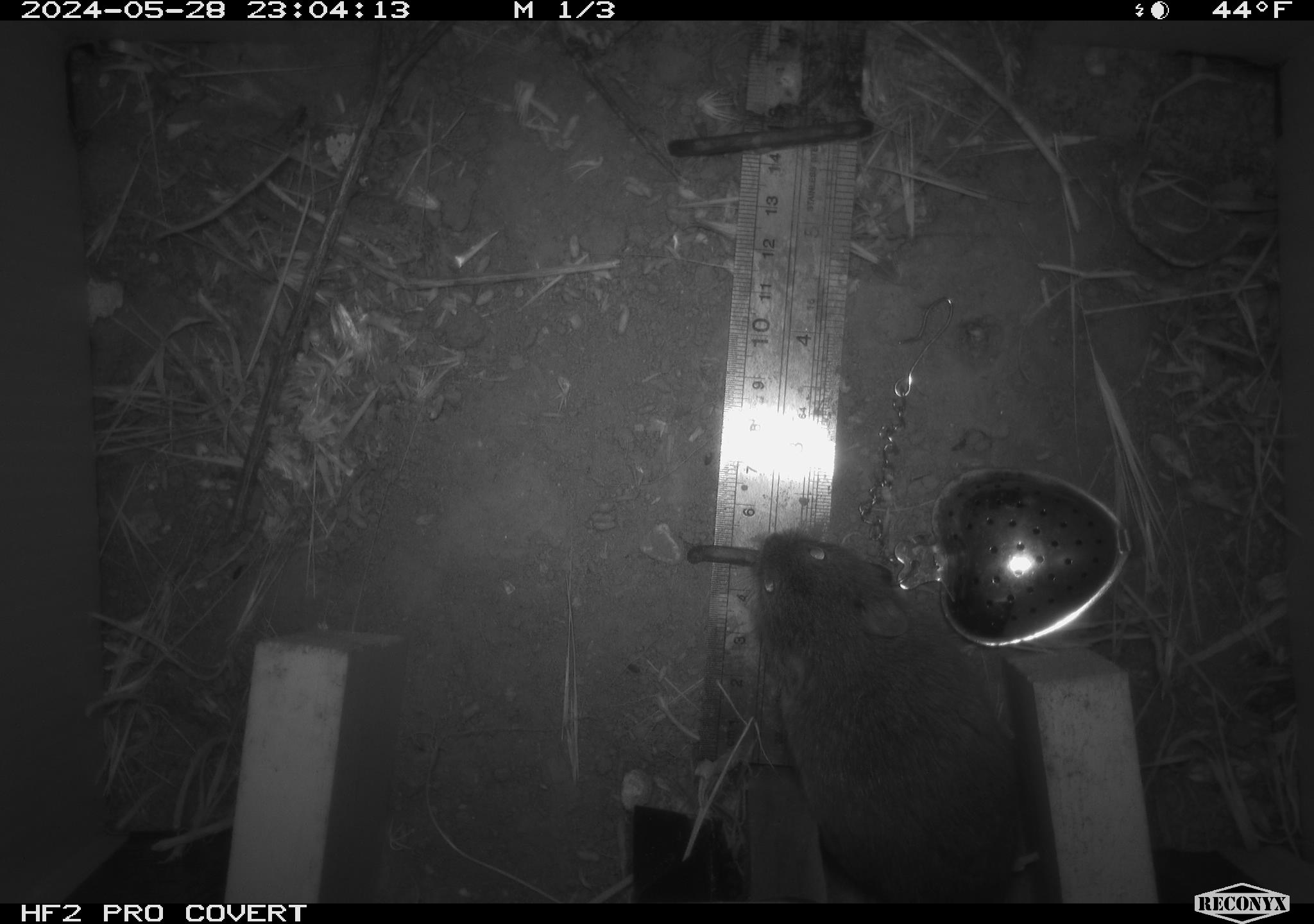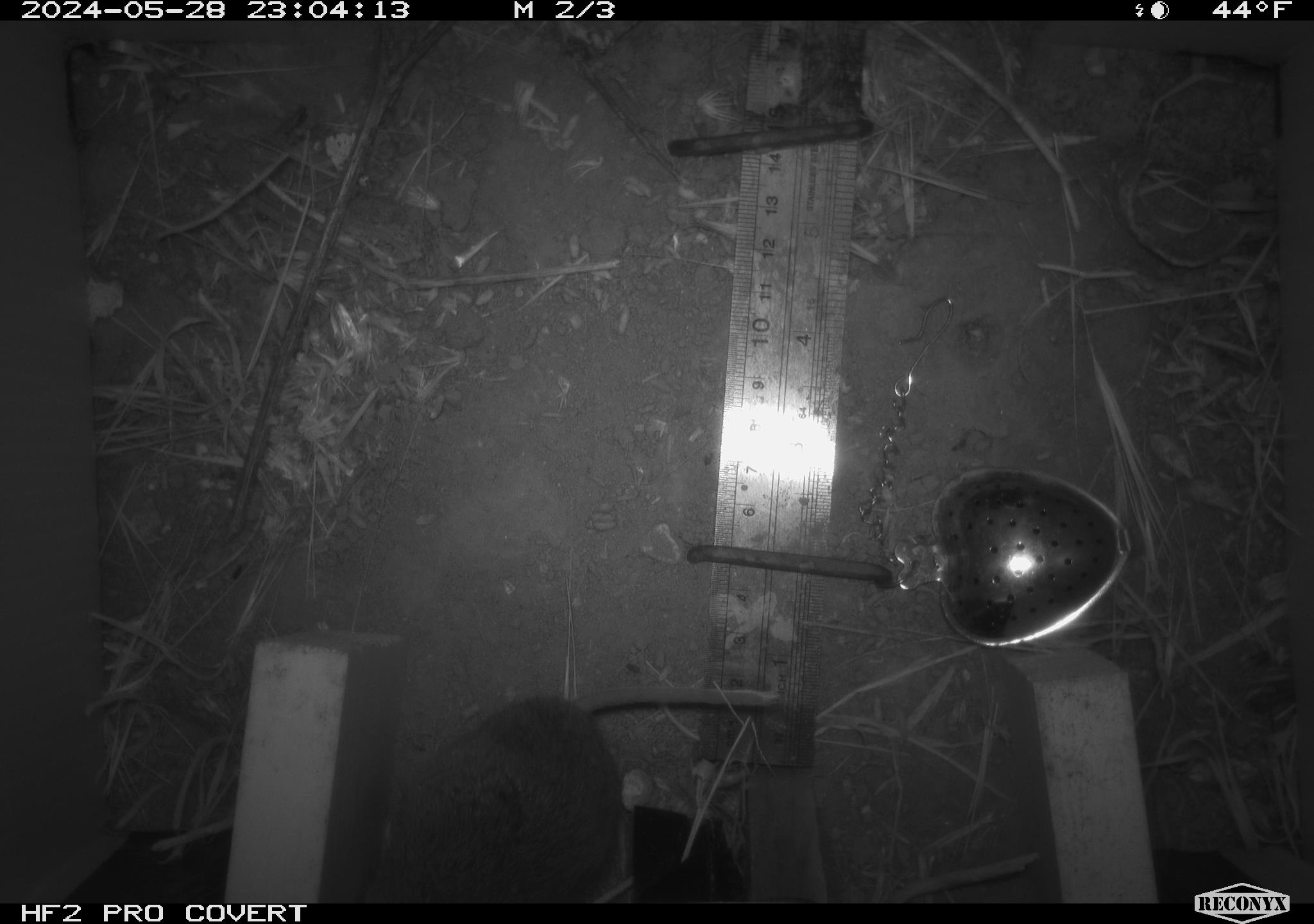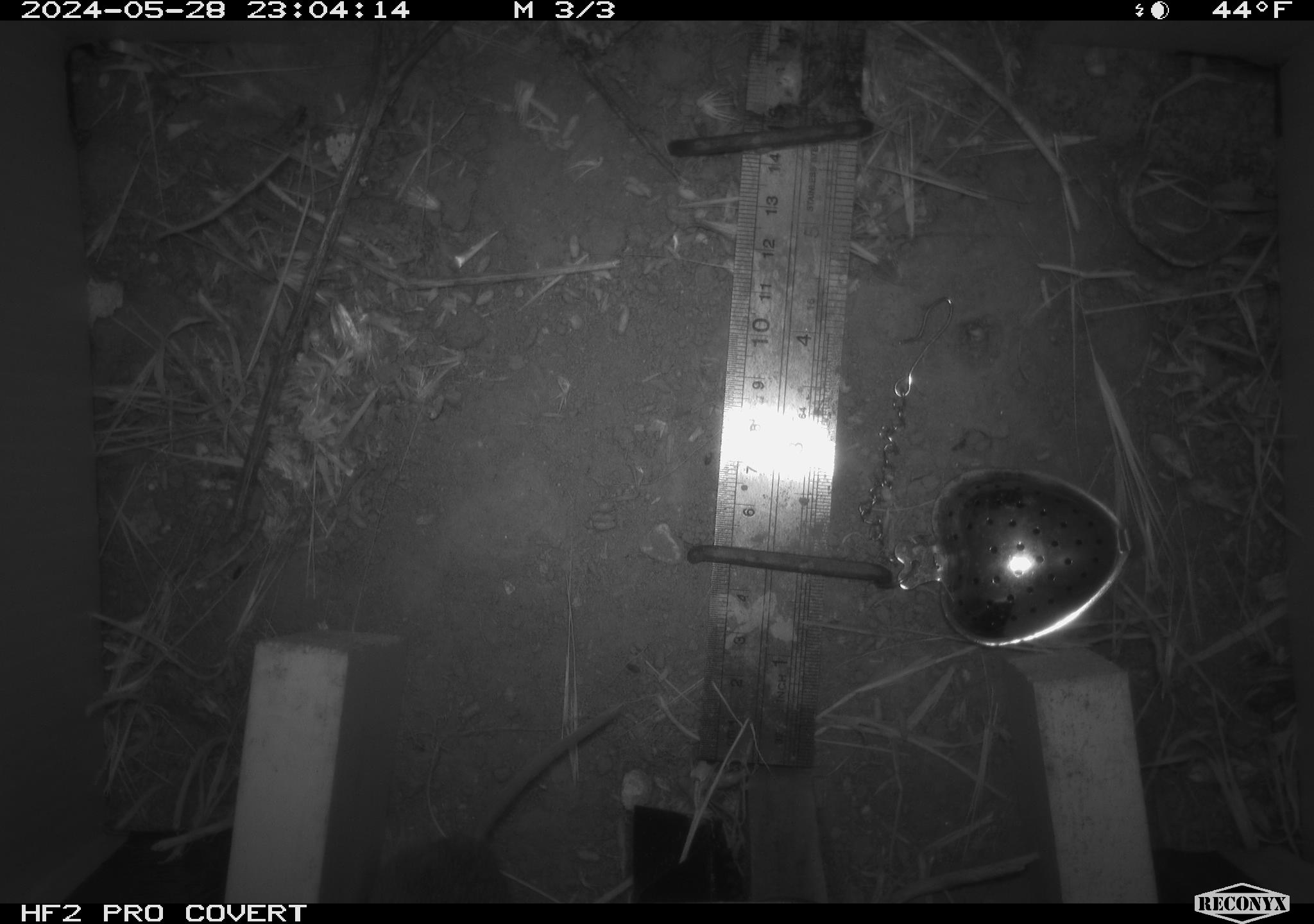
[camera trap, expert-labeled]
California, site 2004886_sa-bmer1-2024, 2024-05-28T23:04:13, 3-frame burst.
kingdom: Animalia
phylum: Chordata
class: Mammalia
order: Rodentia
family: Cricetidae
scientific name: Arvicolinae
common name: voles, lemmings, and muskrats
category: arvicolinae subfamily